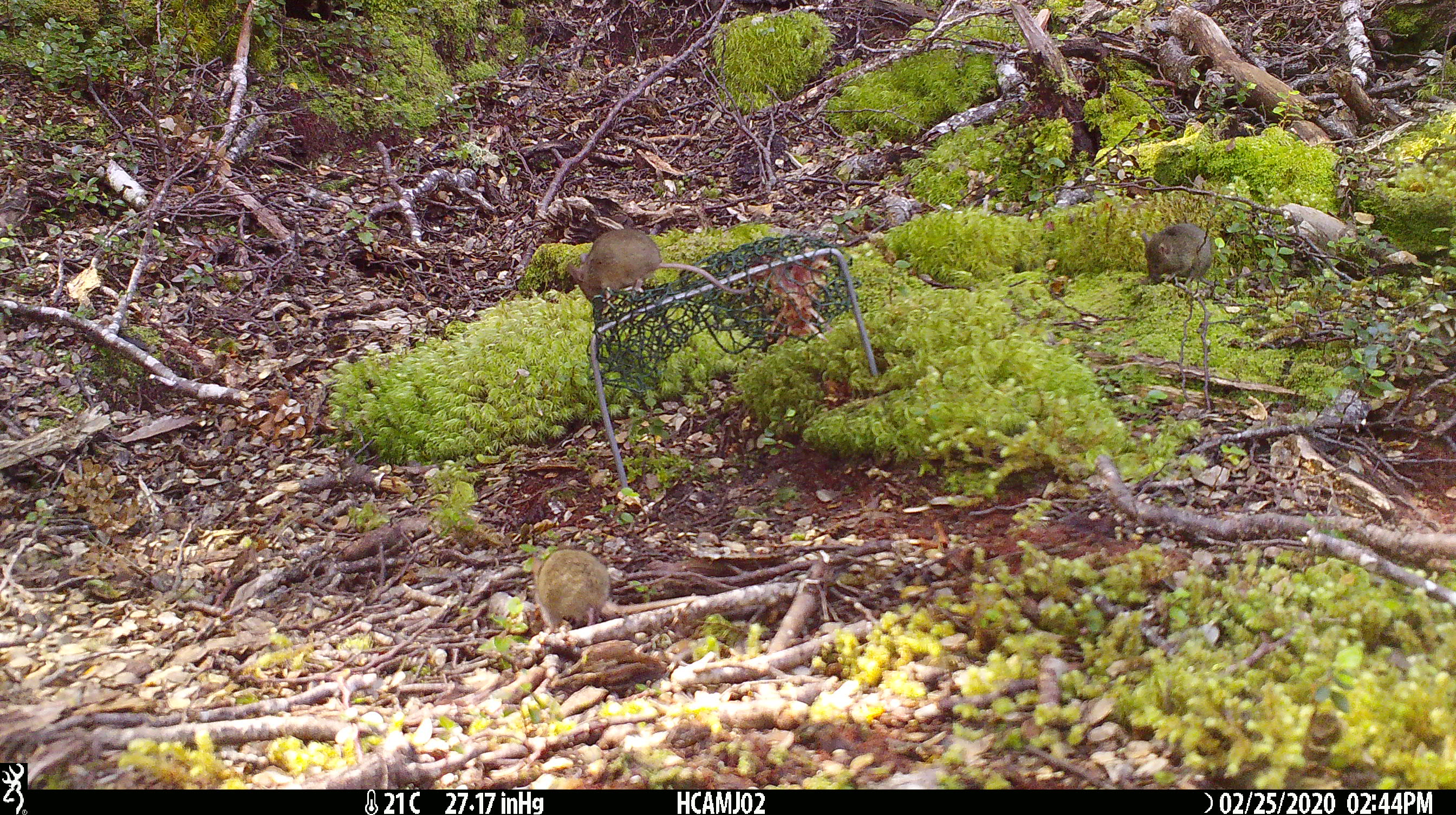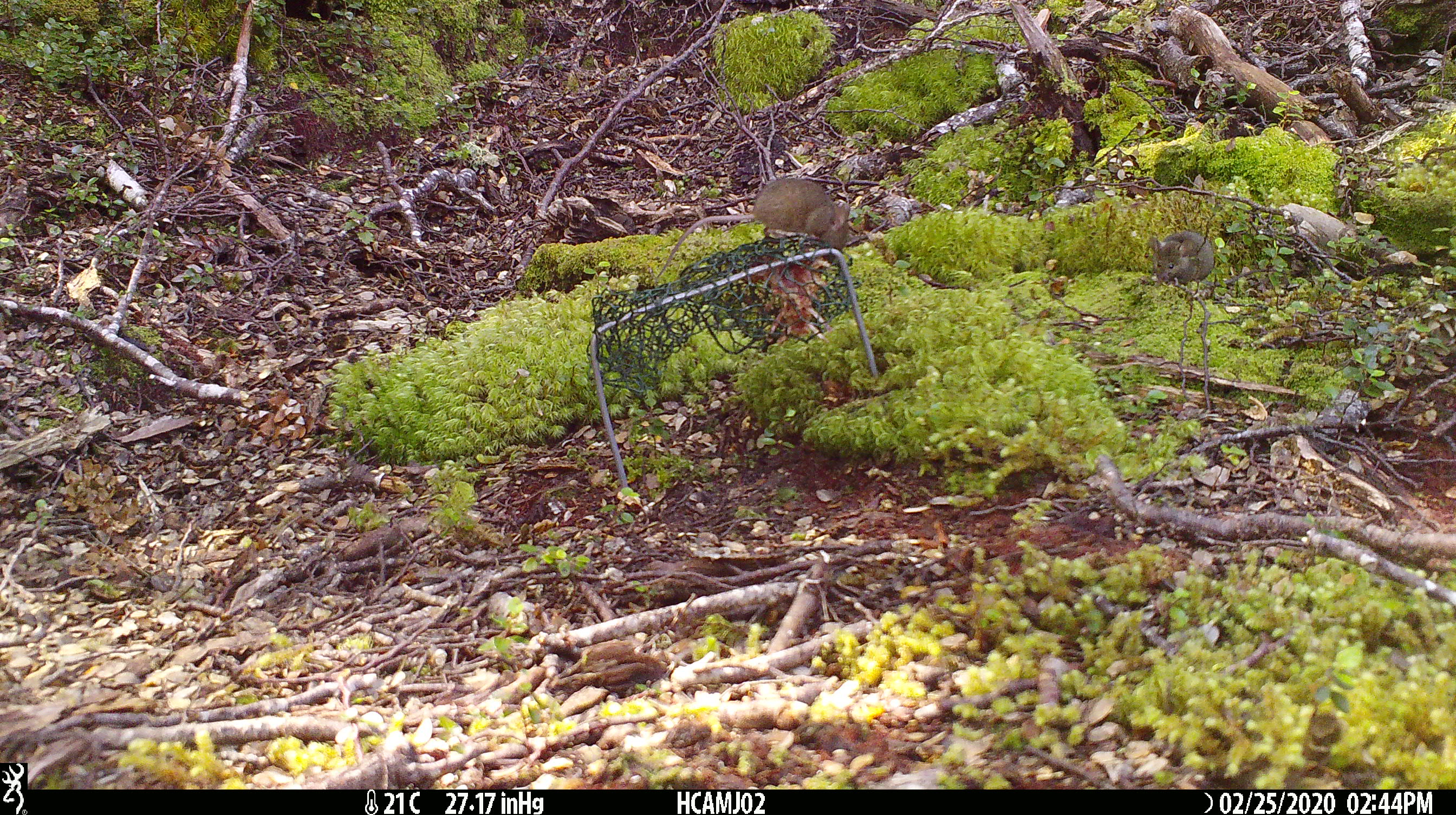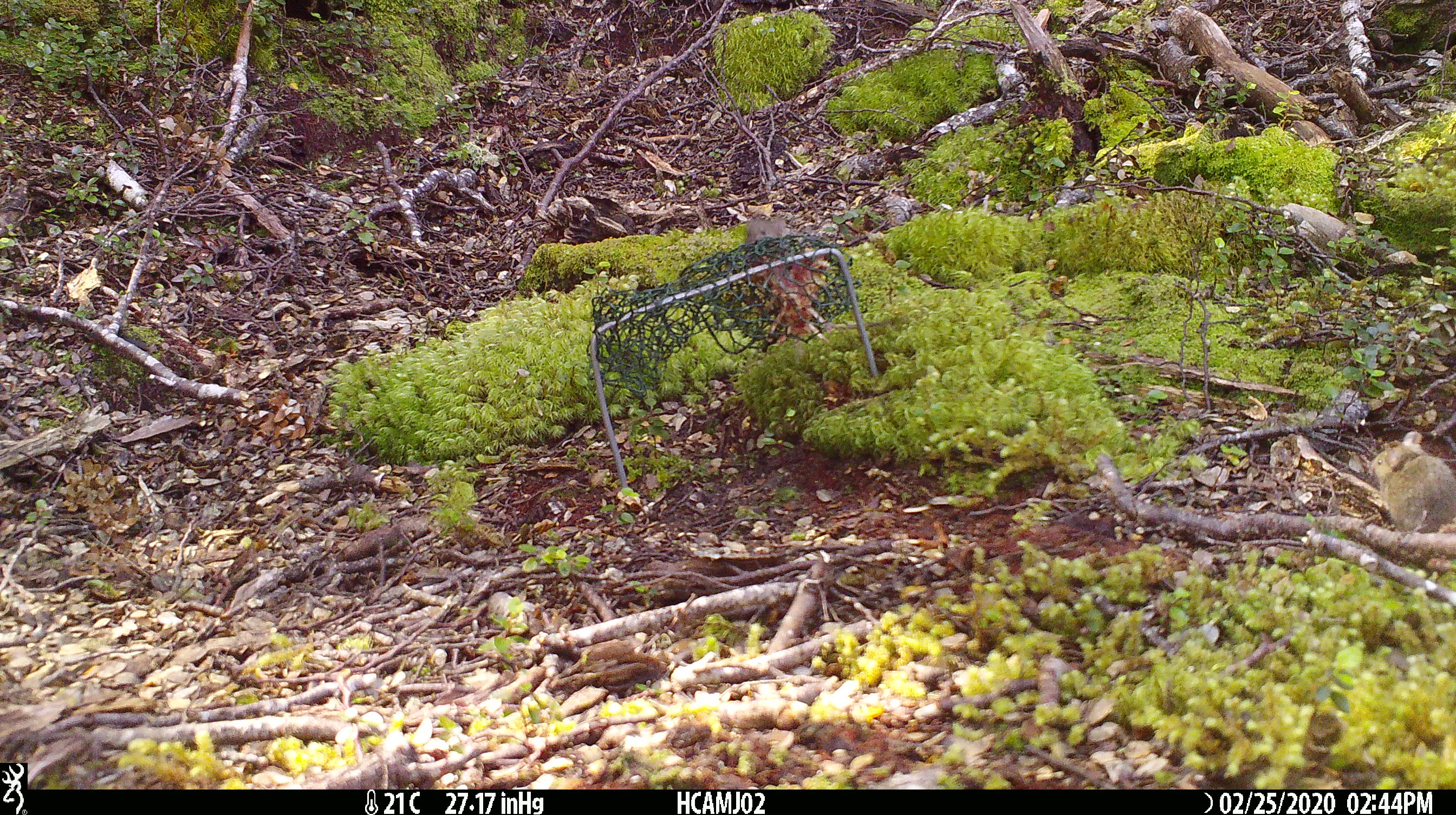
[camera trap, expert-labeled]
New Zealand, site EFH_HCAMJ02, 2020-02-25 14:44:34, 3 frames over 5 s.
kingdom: Animalia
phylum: Chordata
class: Mammalia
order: Rodentia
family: Muridae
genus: Mus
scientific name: Mus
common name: mouse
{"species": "mouse (Mus)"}